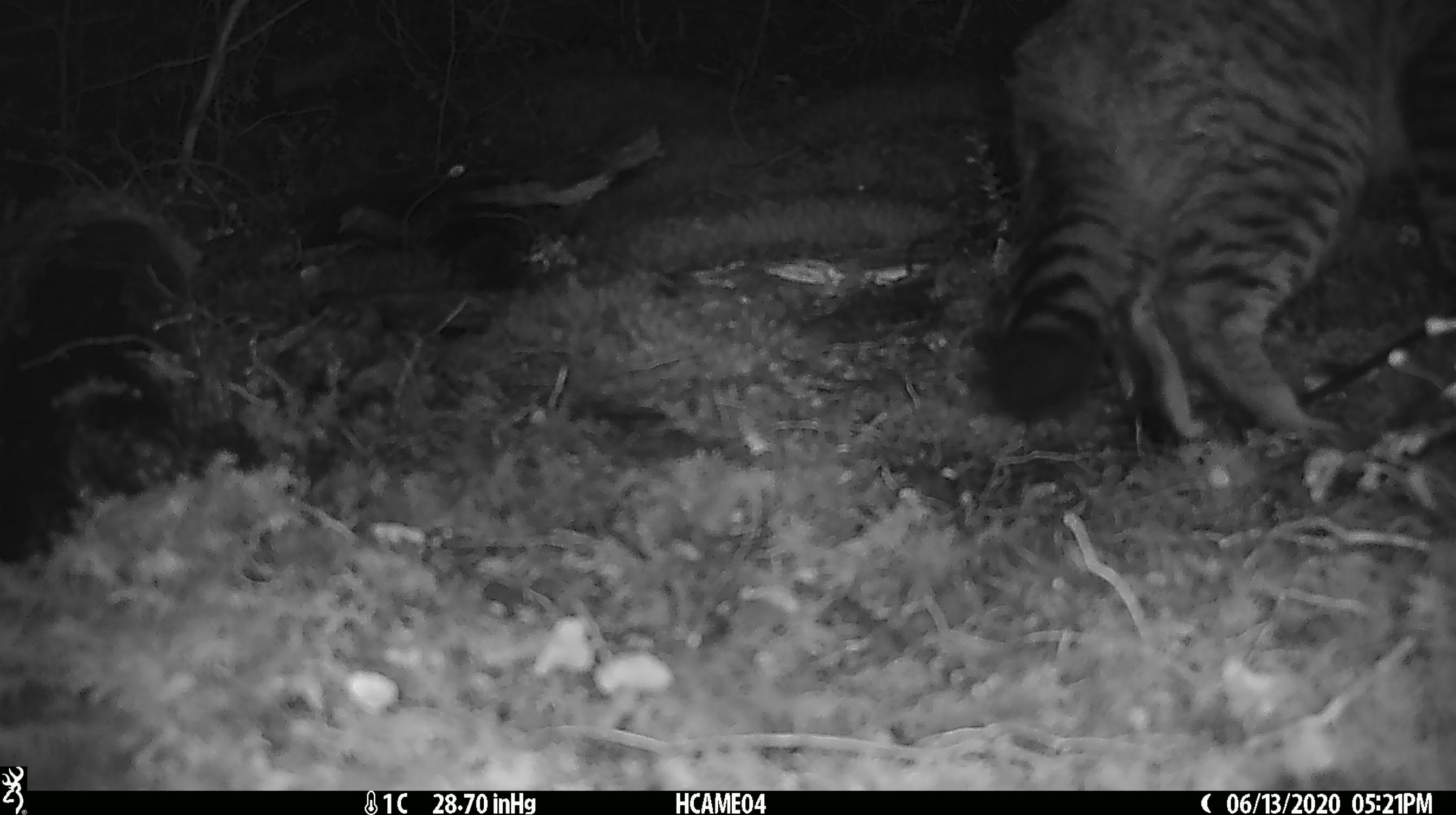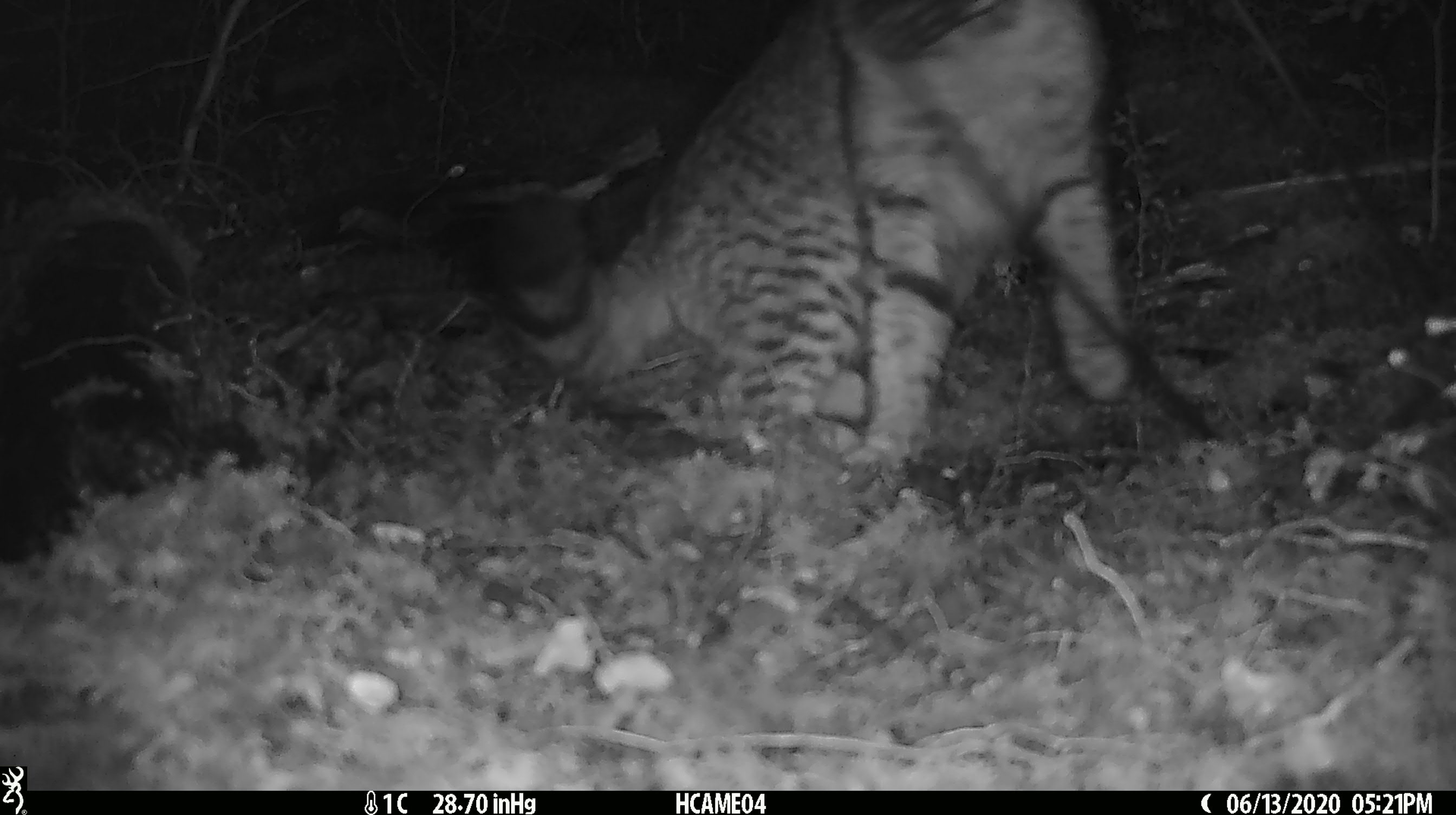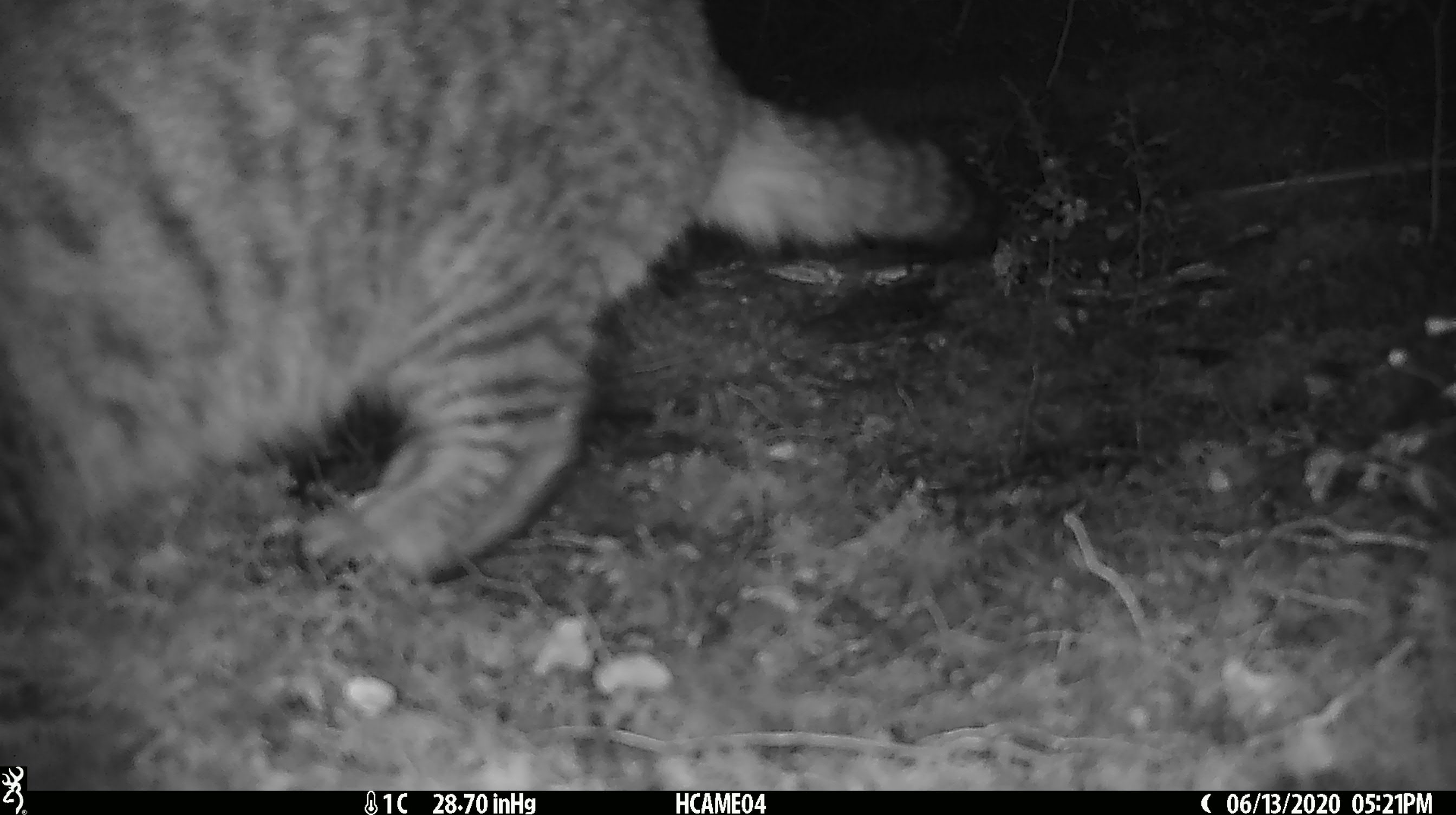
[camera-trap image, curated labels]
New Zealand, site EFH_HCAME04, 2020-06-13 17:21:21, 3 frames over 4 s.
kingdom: Animalia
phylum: Chordata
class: Mammalia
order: Carnivora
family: Felidae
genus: Felis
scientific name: Felis catus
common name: domestic cat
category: cat